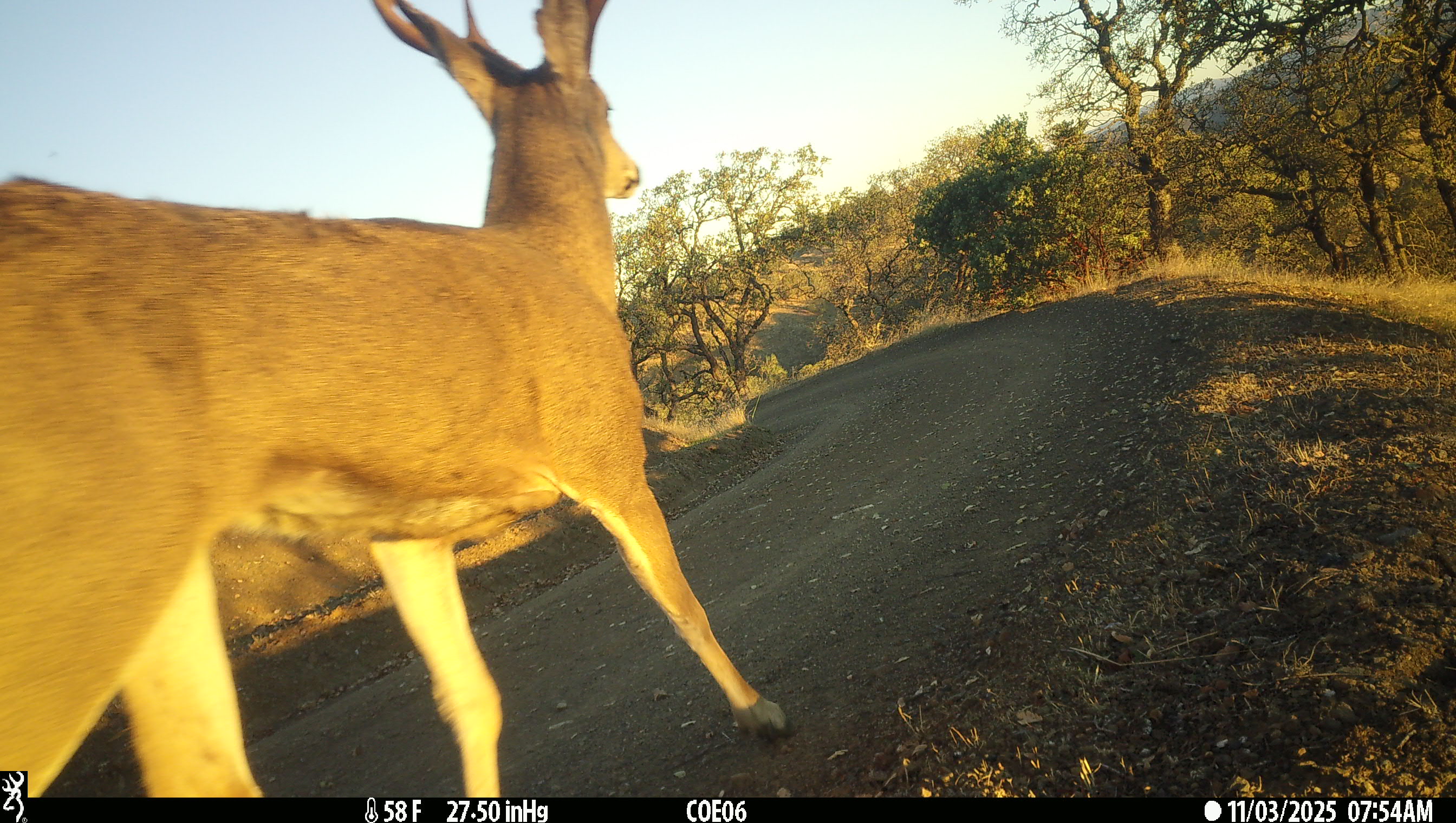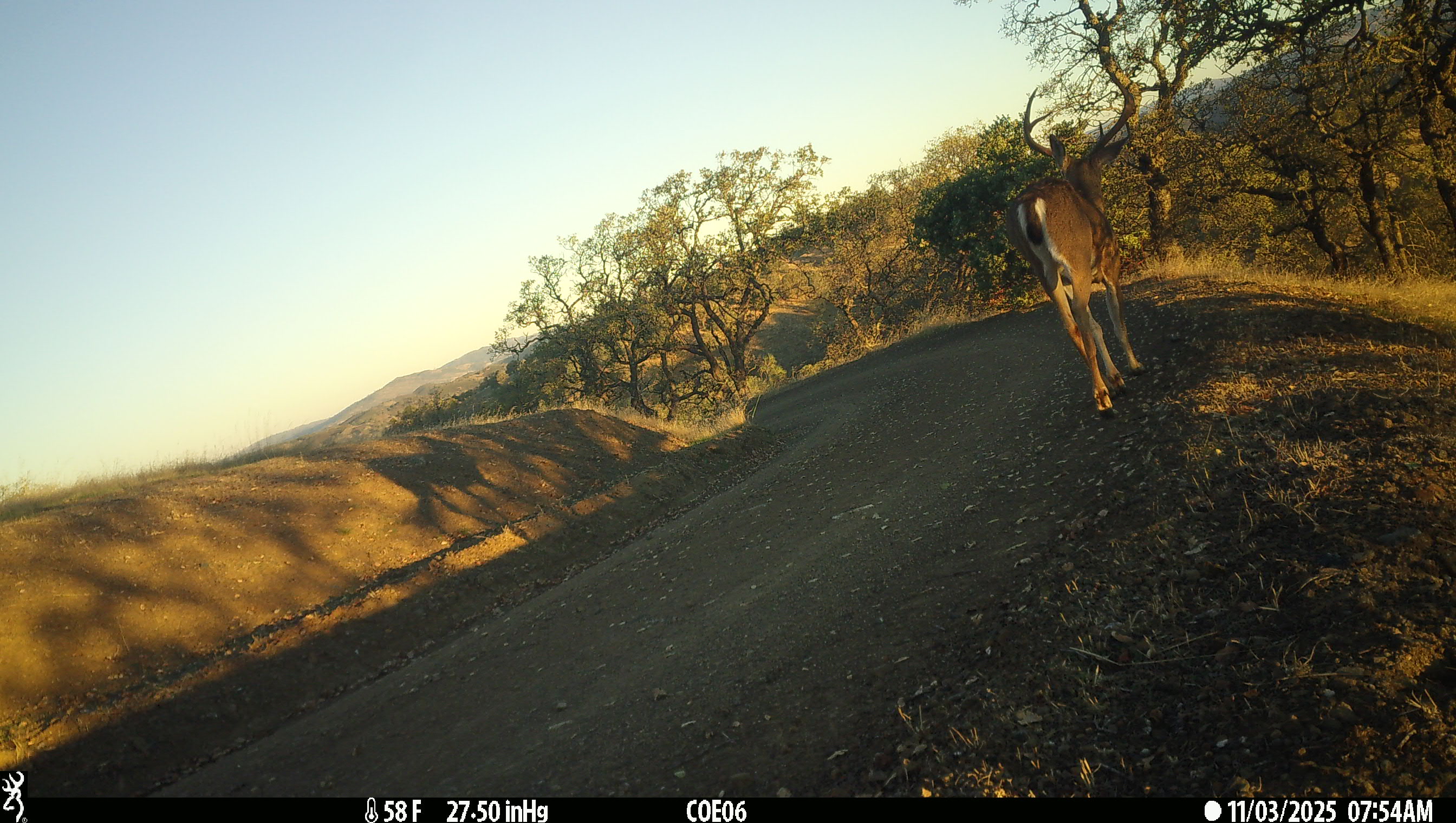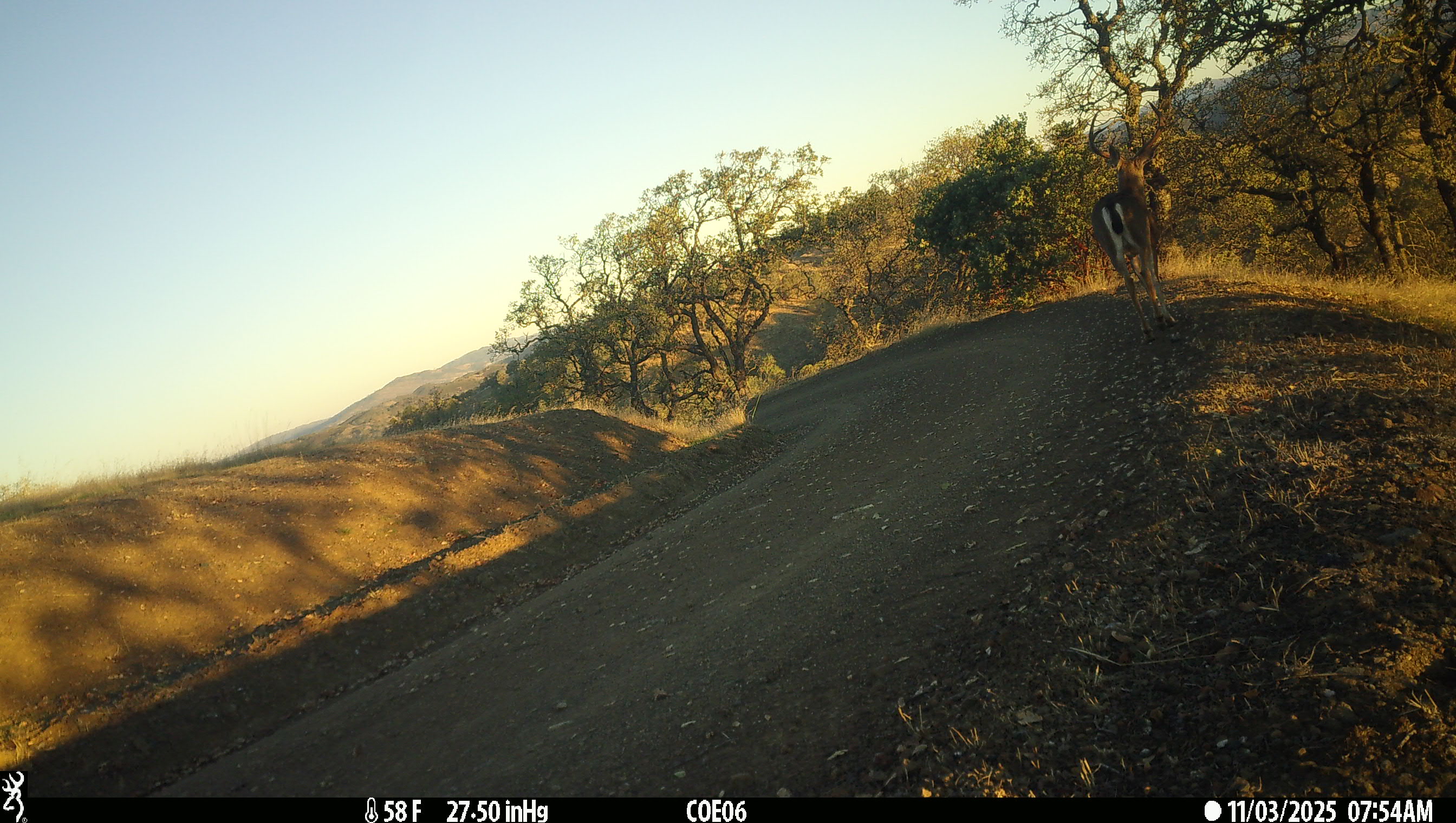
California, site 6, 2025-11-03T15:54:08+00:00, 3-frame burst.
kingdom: Animalia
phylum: Chordata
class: Mammalia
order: Artiodactyla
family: Cervidae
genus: Odocoileus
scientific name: Odocoileus hemionus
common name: mule deer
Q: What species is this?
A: Mule deer (Odocoileus hemionus).